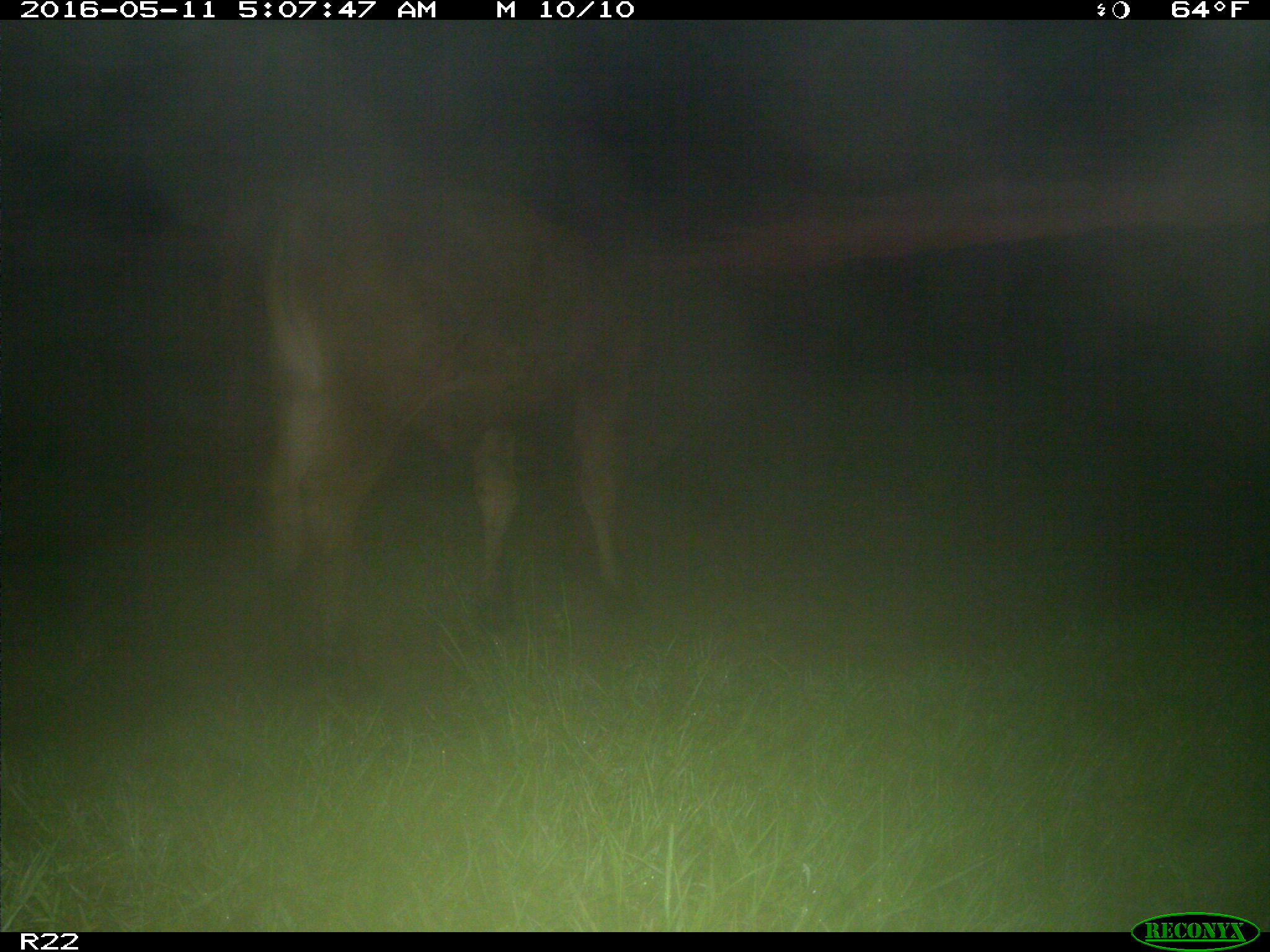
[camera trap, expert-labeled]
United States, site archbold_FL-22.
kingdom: Animalia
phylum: Chordata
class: Mammalia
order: Artiodactyla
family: Bovidae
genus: Bos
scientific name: Bos taurus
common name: domestic cow